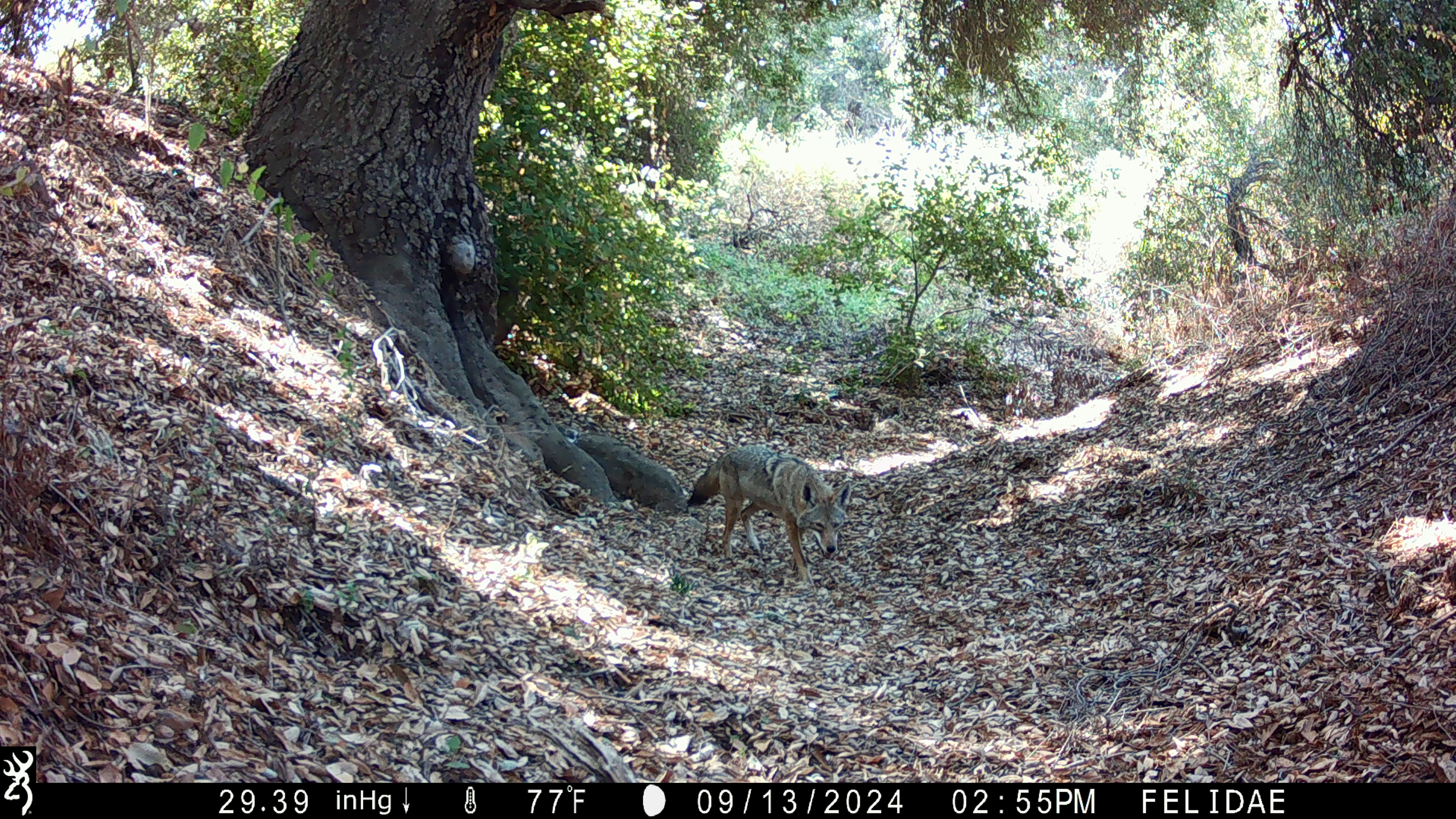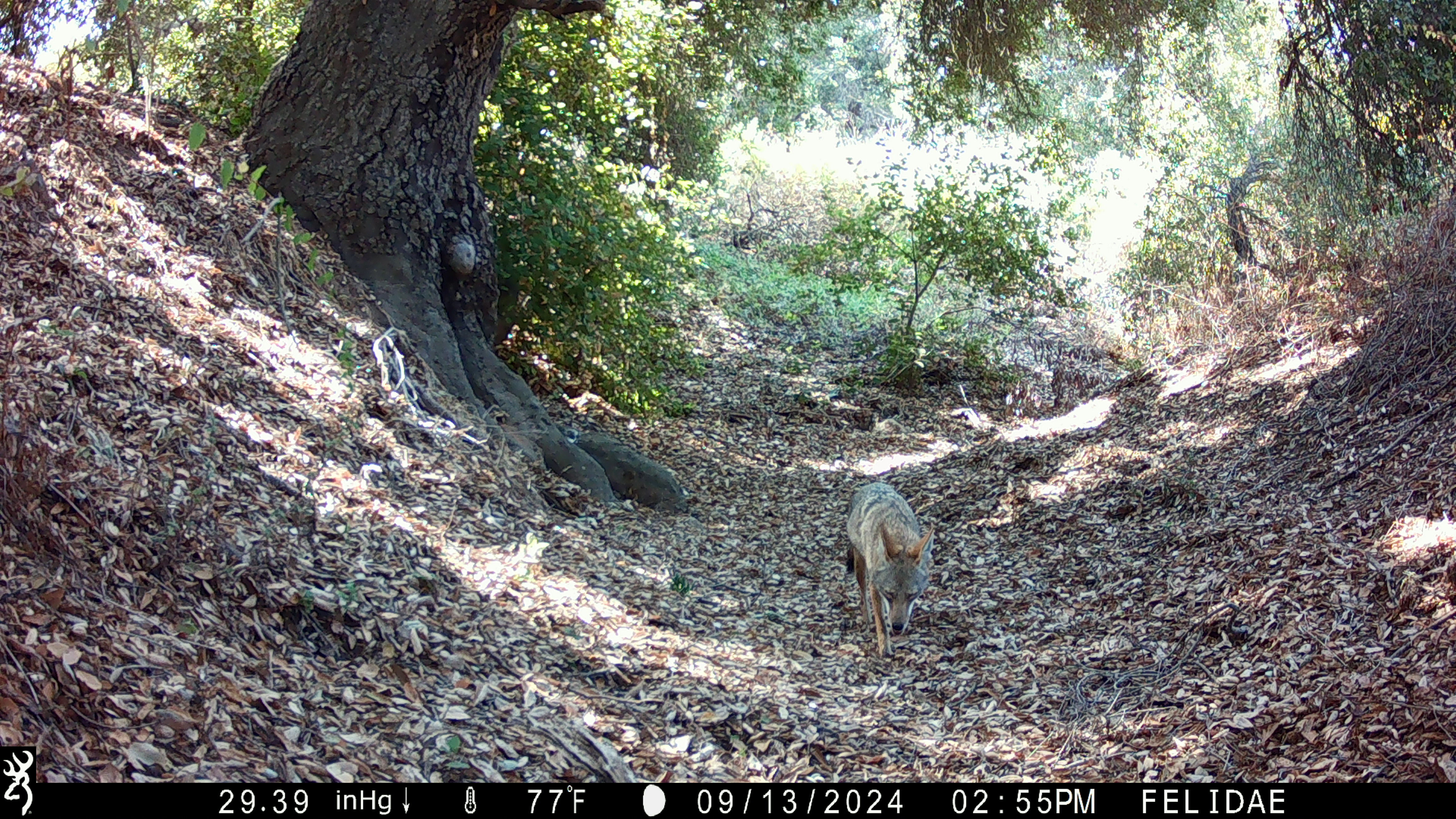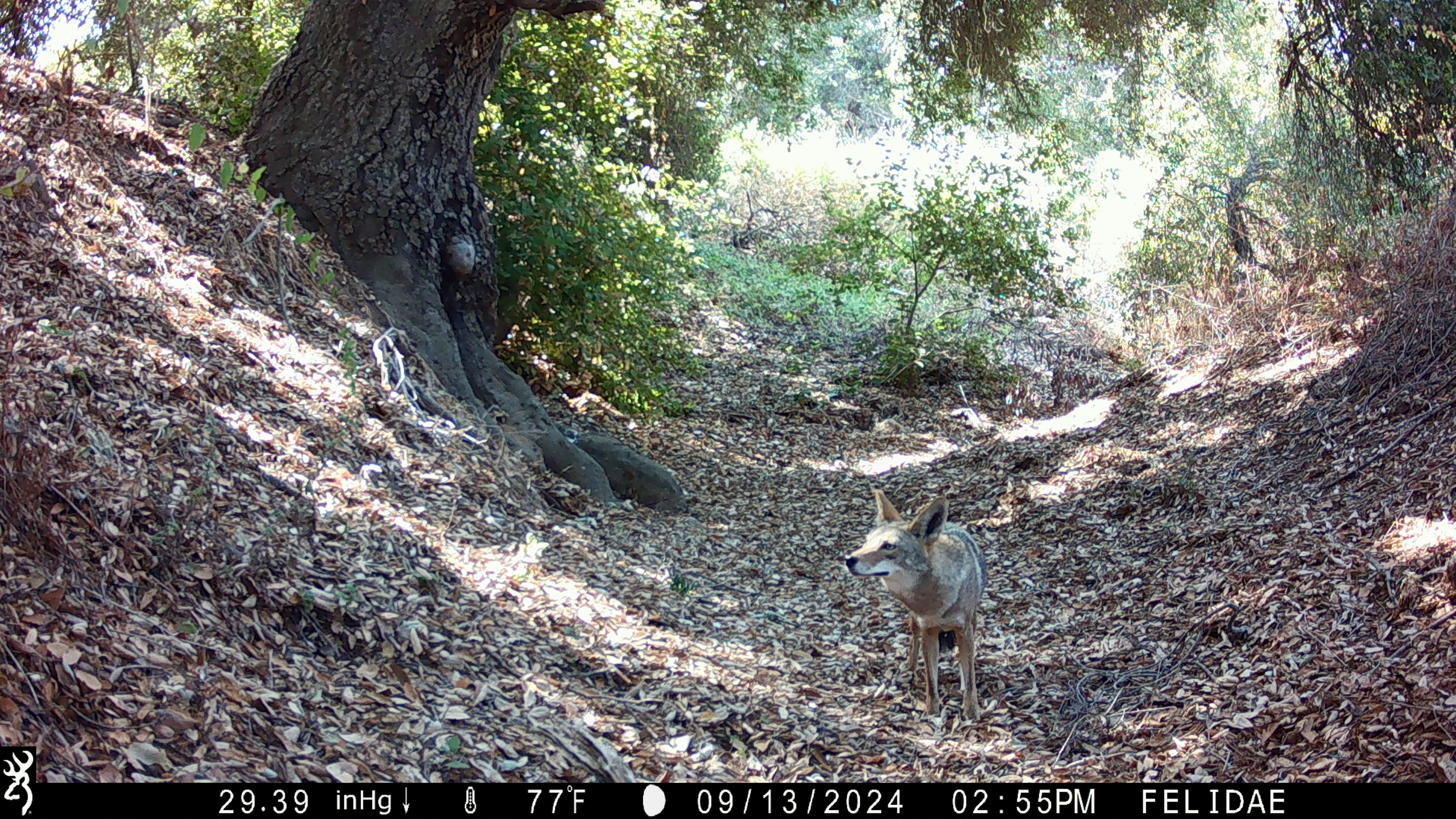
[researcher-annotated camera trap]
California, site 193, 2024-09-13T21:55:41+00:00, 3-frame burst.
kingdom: Animalia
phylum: Chordata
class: Mammalia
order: Carnivora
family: Canidae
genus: Canis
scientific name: Canis latrans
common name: coyote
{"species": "coyote (Canis latrans)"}